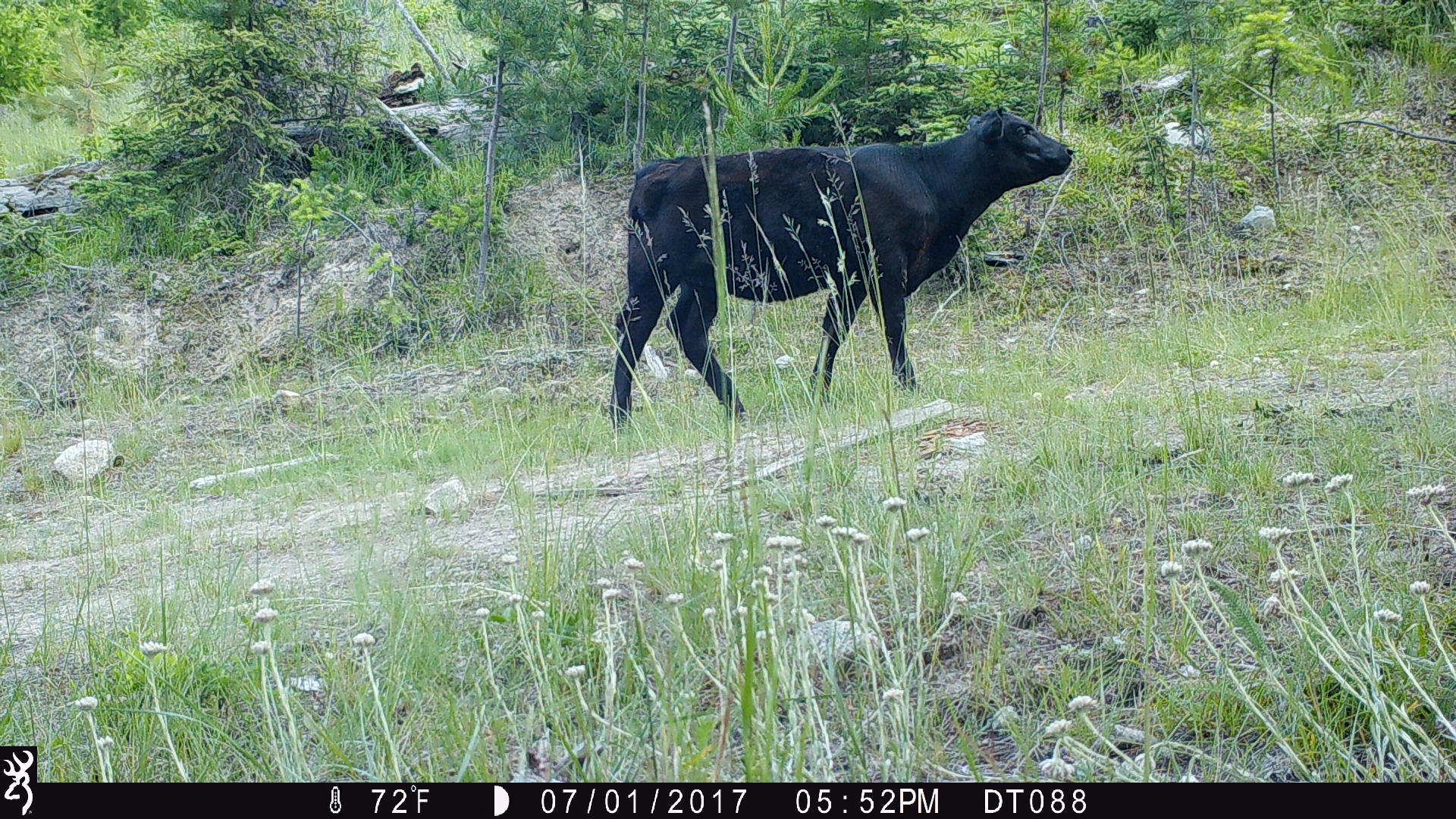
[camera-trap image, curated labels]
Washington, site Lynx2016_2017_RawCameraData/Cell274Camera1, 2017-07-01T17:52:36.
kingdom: Animalia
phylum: Chordata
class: Mammalia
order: Artiodactyla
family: Bovidae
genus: Bos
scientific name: Bos taurus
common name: domestic cattle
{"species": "domestic cattle (Bos taurus)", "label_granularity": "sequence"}